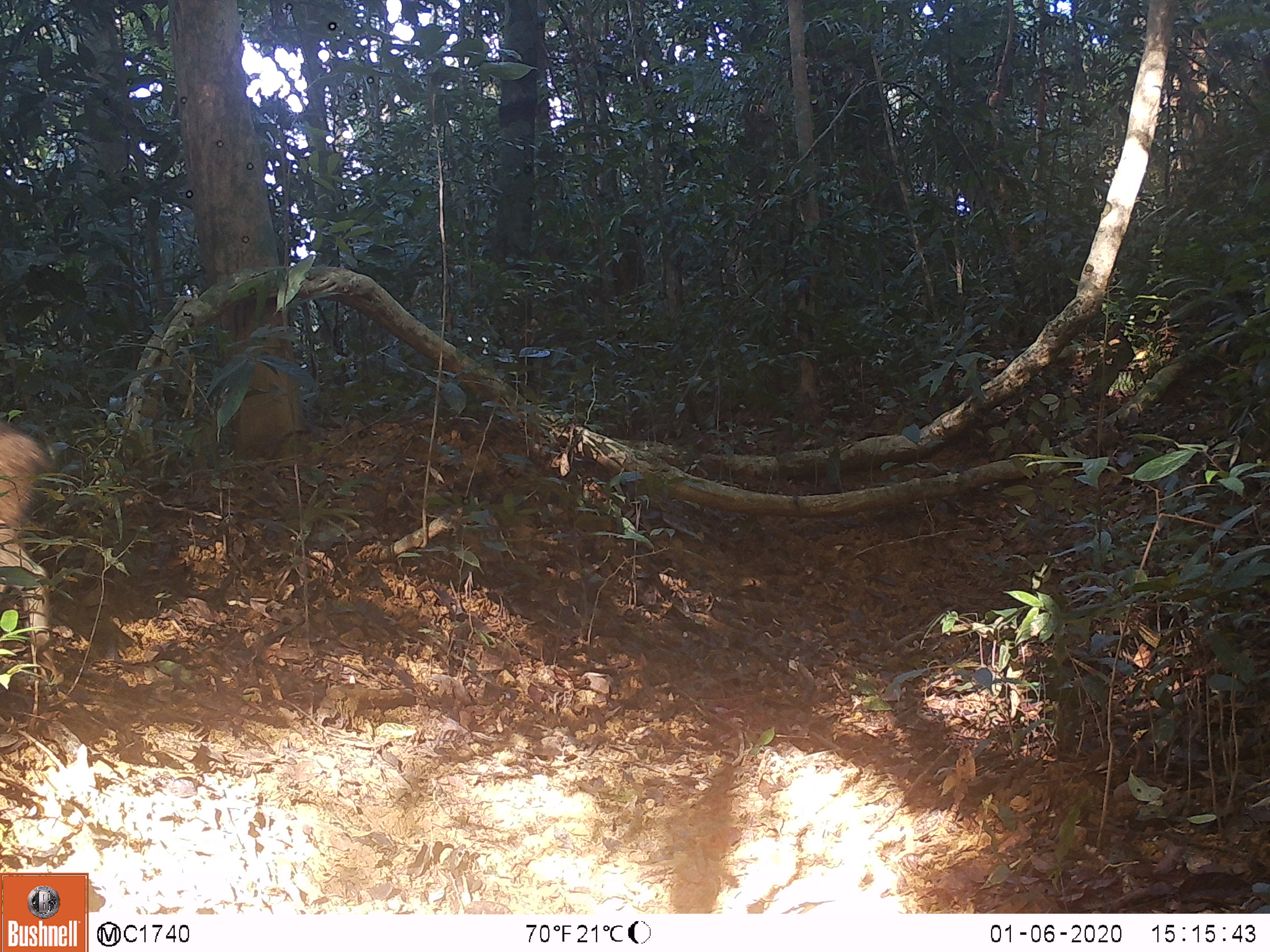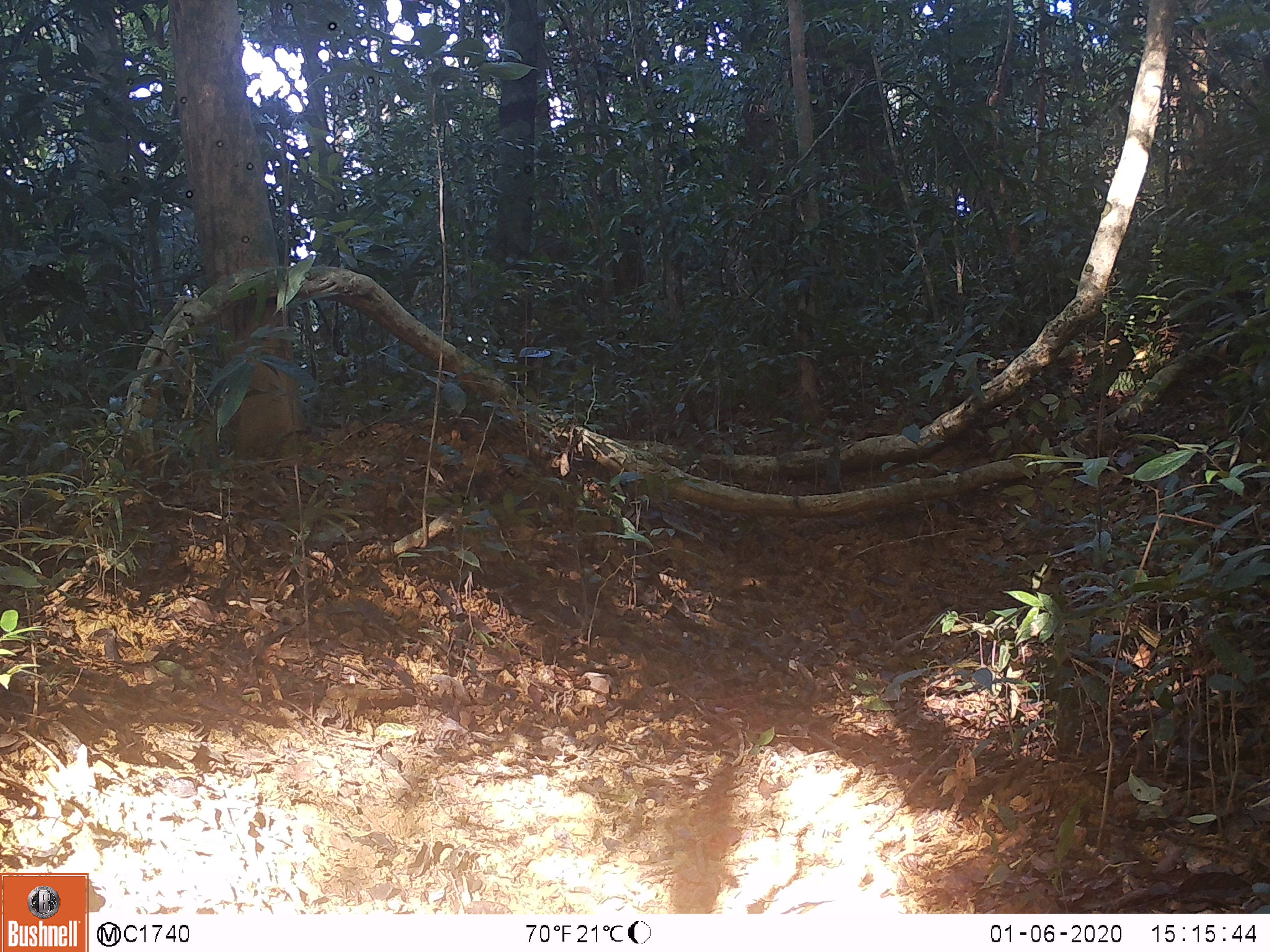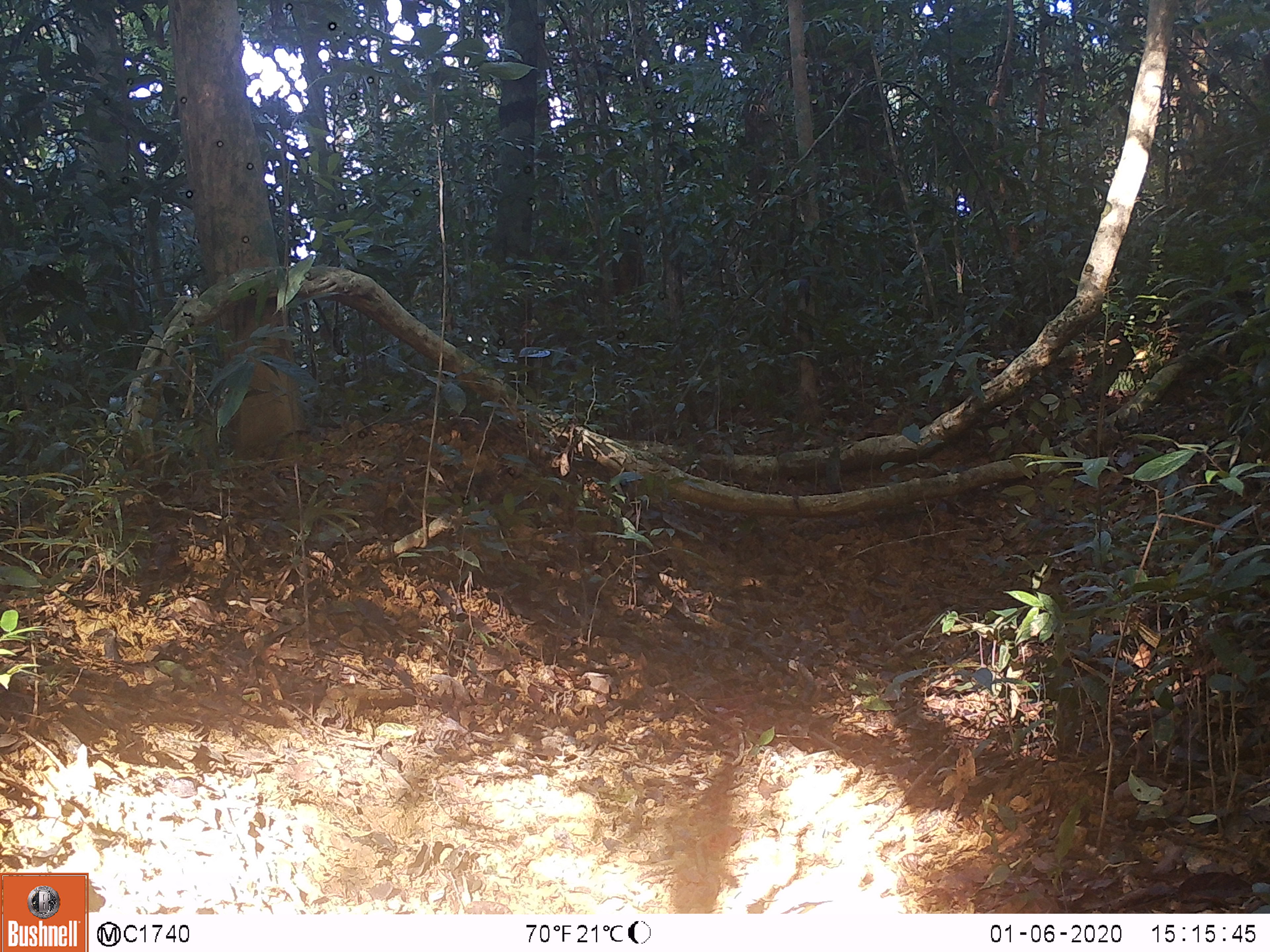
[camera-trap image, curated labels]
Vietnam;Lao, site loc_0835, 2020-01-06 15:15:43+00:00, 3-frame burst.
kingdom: Animalia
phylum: Chordata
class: Mammalia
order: Artiodactyla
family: Suidae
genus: Sus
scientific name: Sus scrofa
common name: eurasian wild pig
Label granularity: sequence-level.